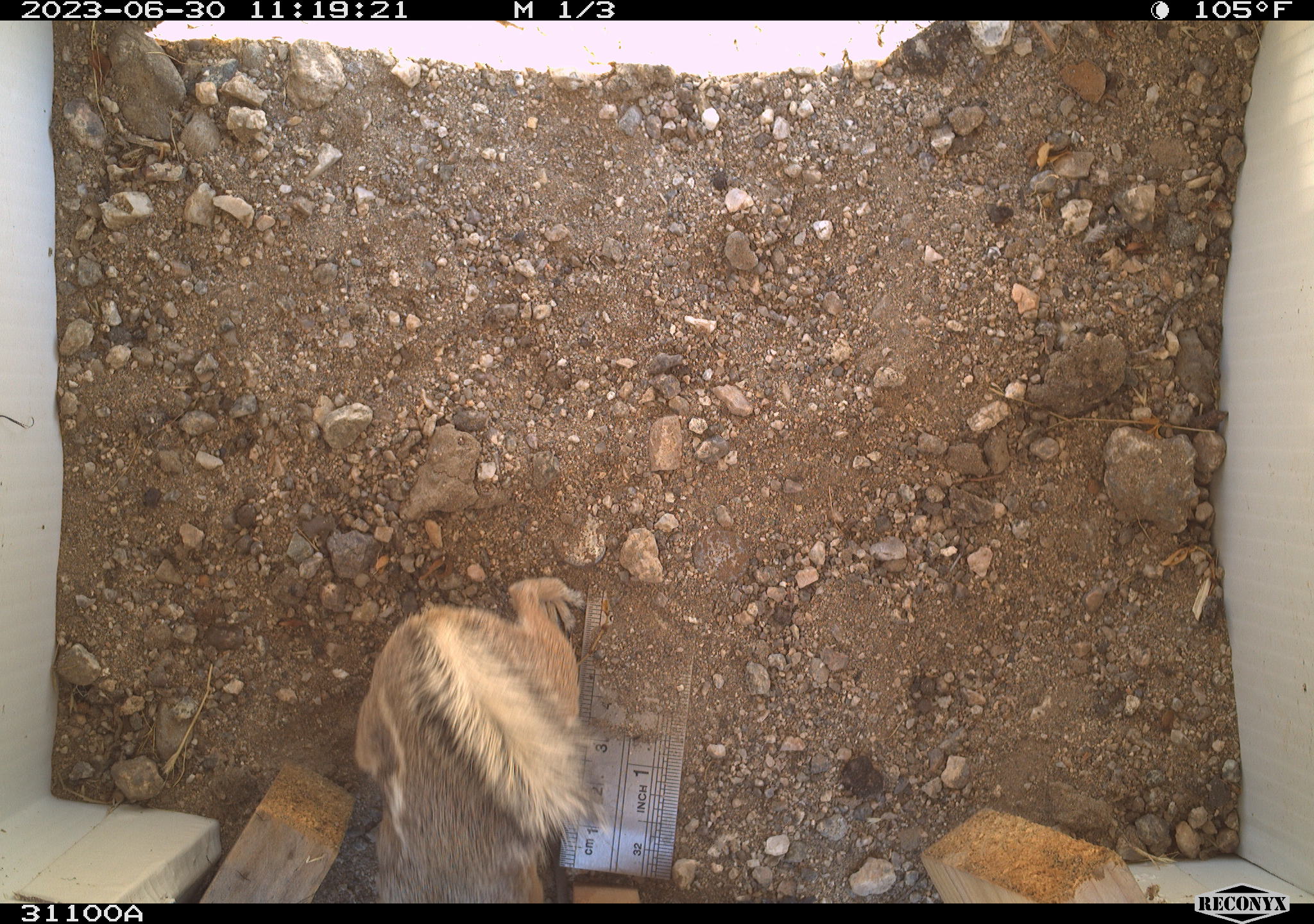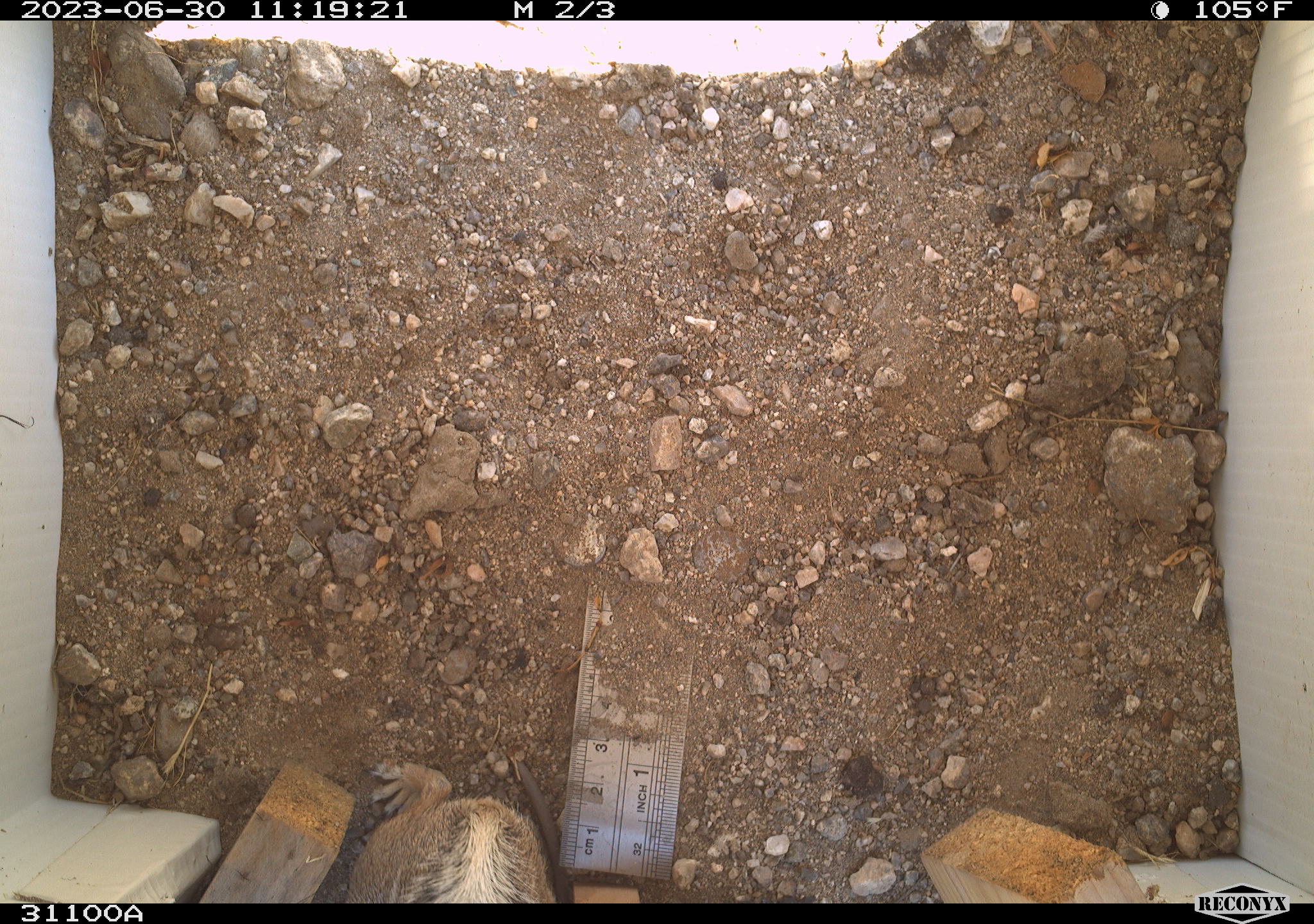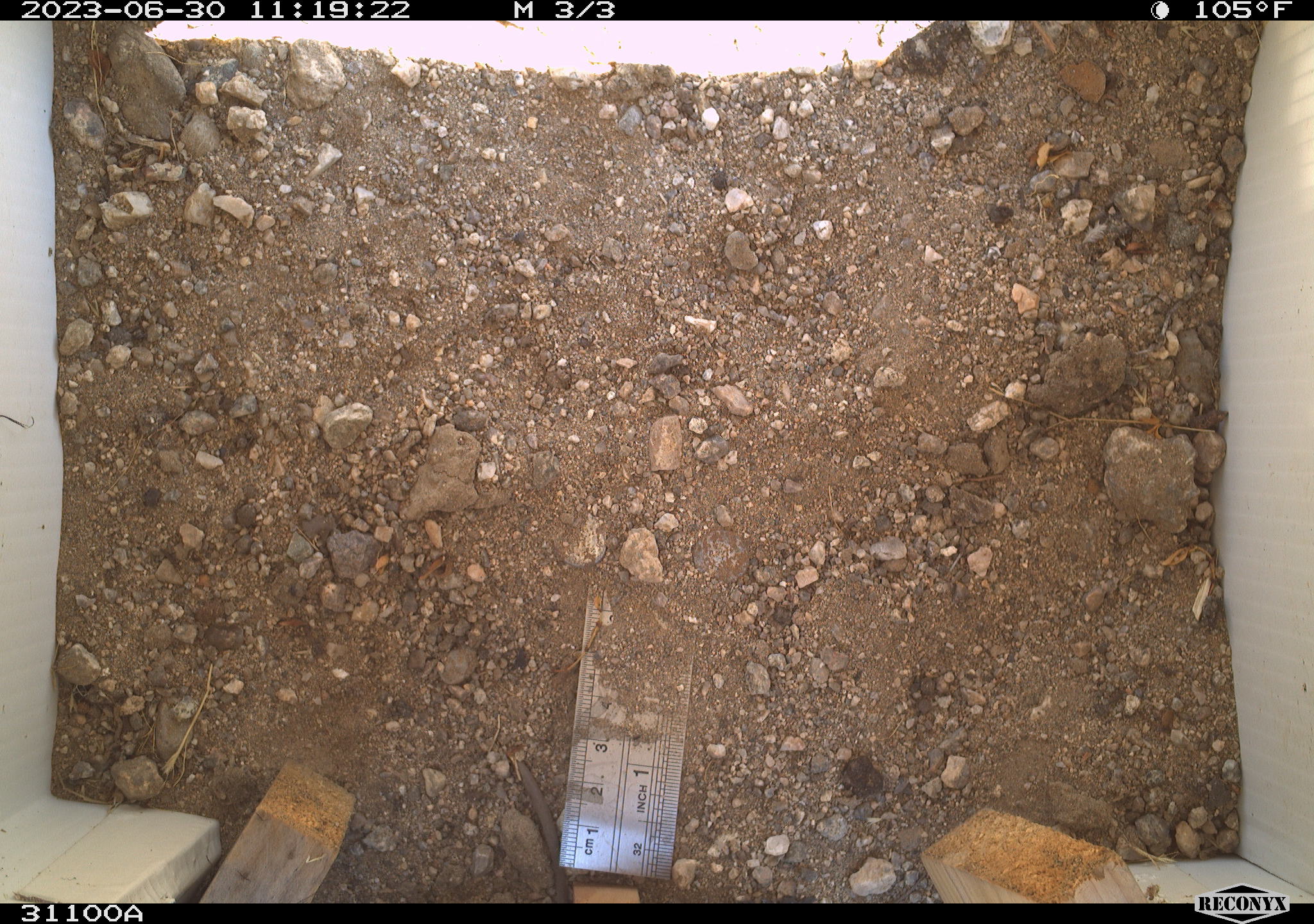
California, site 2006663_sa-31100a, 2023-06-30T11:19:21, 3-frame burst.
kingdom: Animalia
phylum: Chordata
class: Mammalia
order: Rodentia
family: Sciuridae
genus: Ammospermophilus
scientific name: Ammospermophilus leucurus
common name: white-tailed antelope squirrel